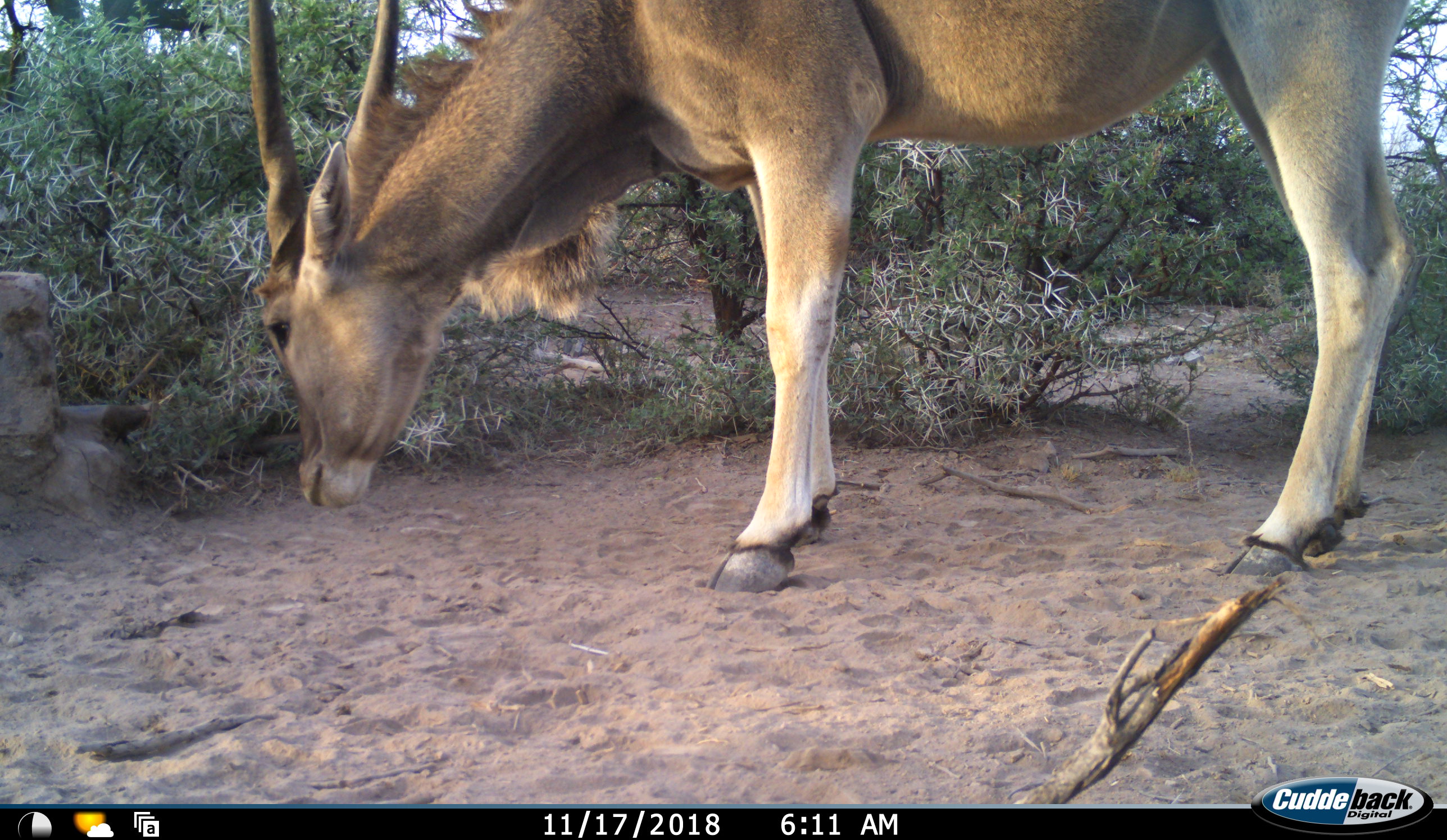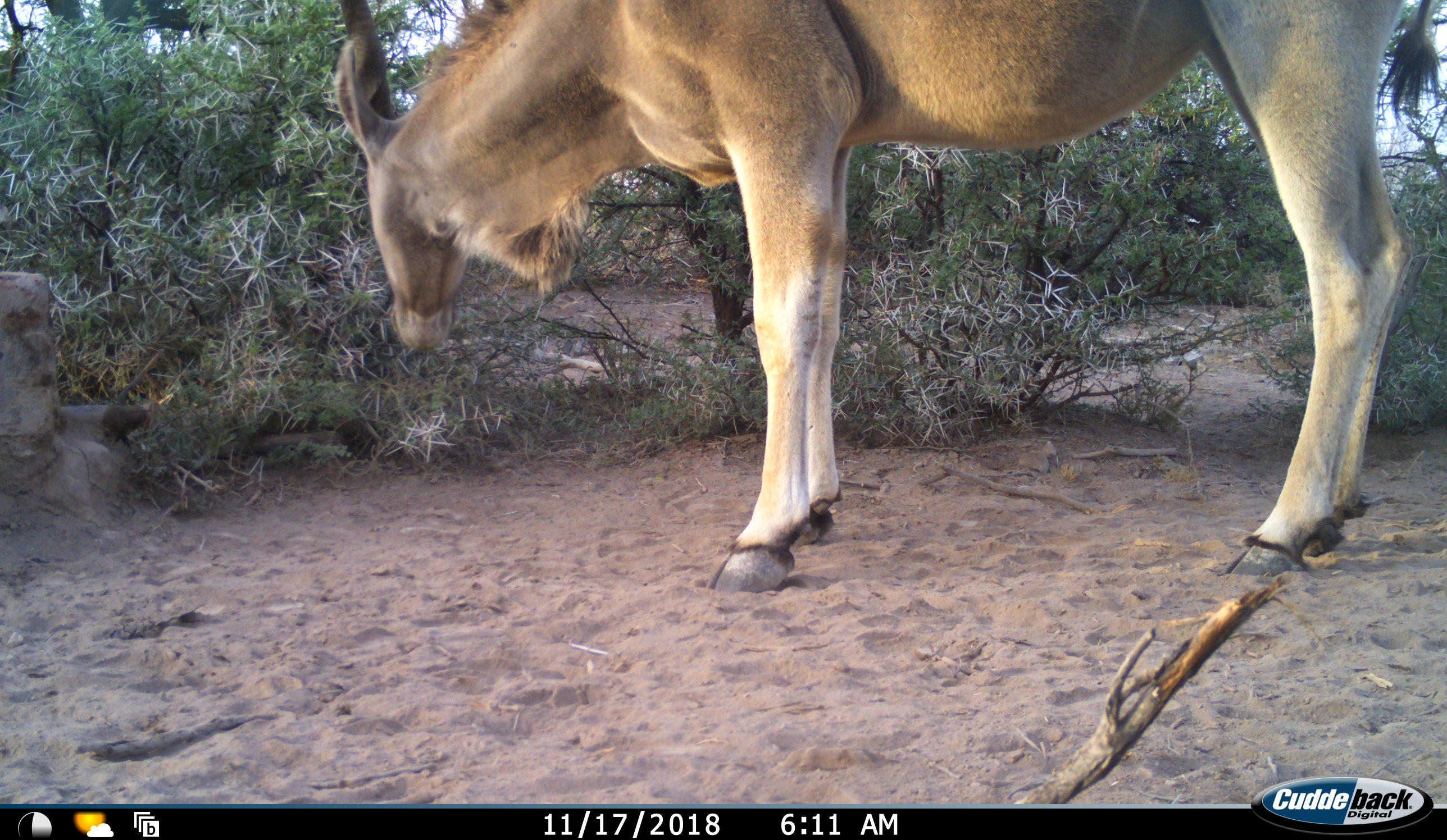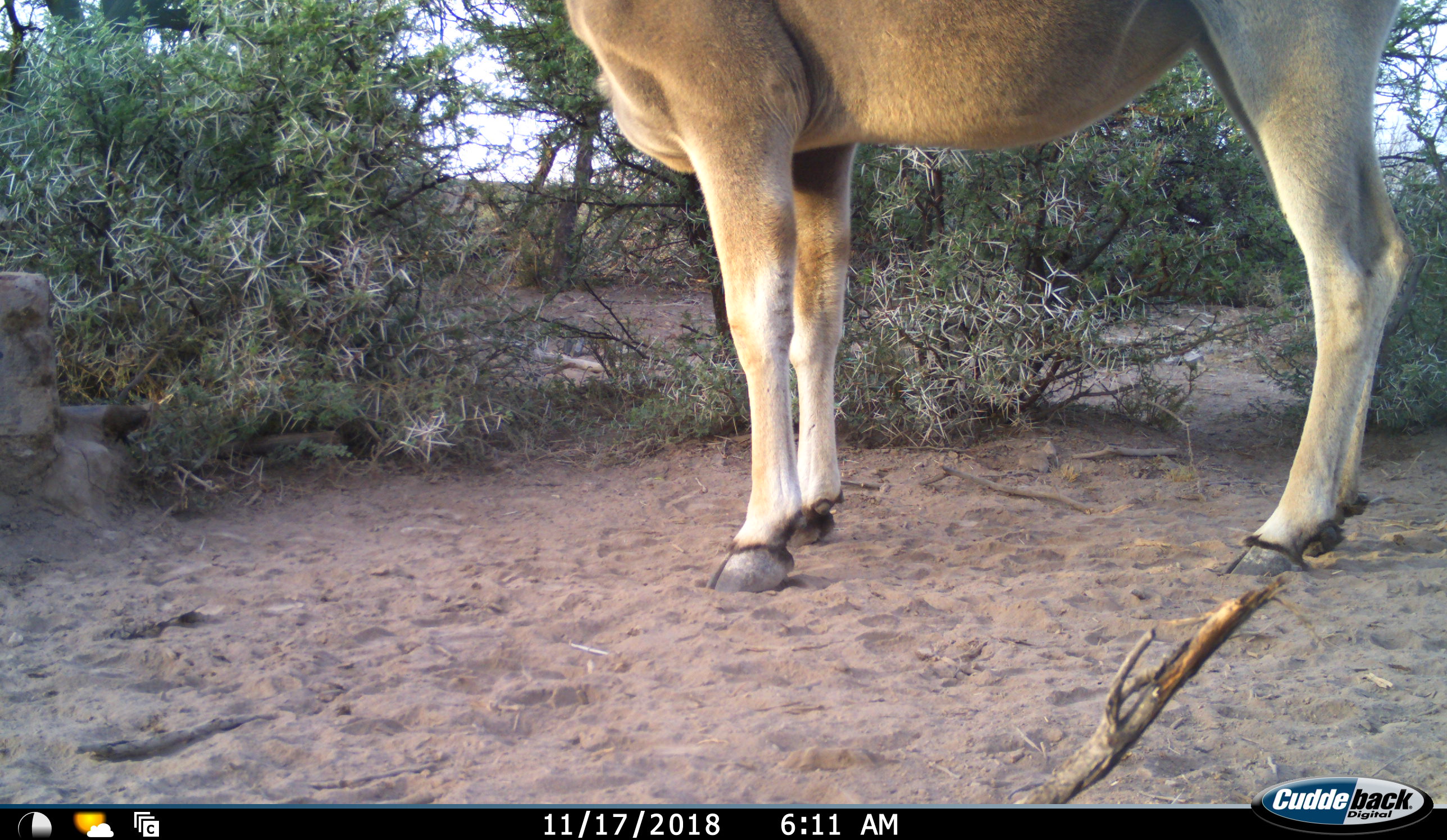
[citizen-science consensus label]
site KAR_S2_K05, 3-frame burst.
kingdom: Animalia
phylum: Chordata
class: Mammalia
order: Artiodactyla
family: Bovidae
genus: Tragelaphus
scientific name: Tragelaphus oryx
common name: eland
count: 1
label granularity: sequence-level